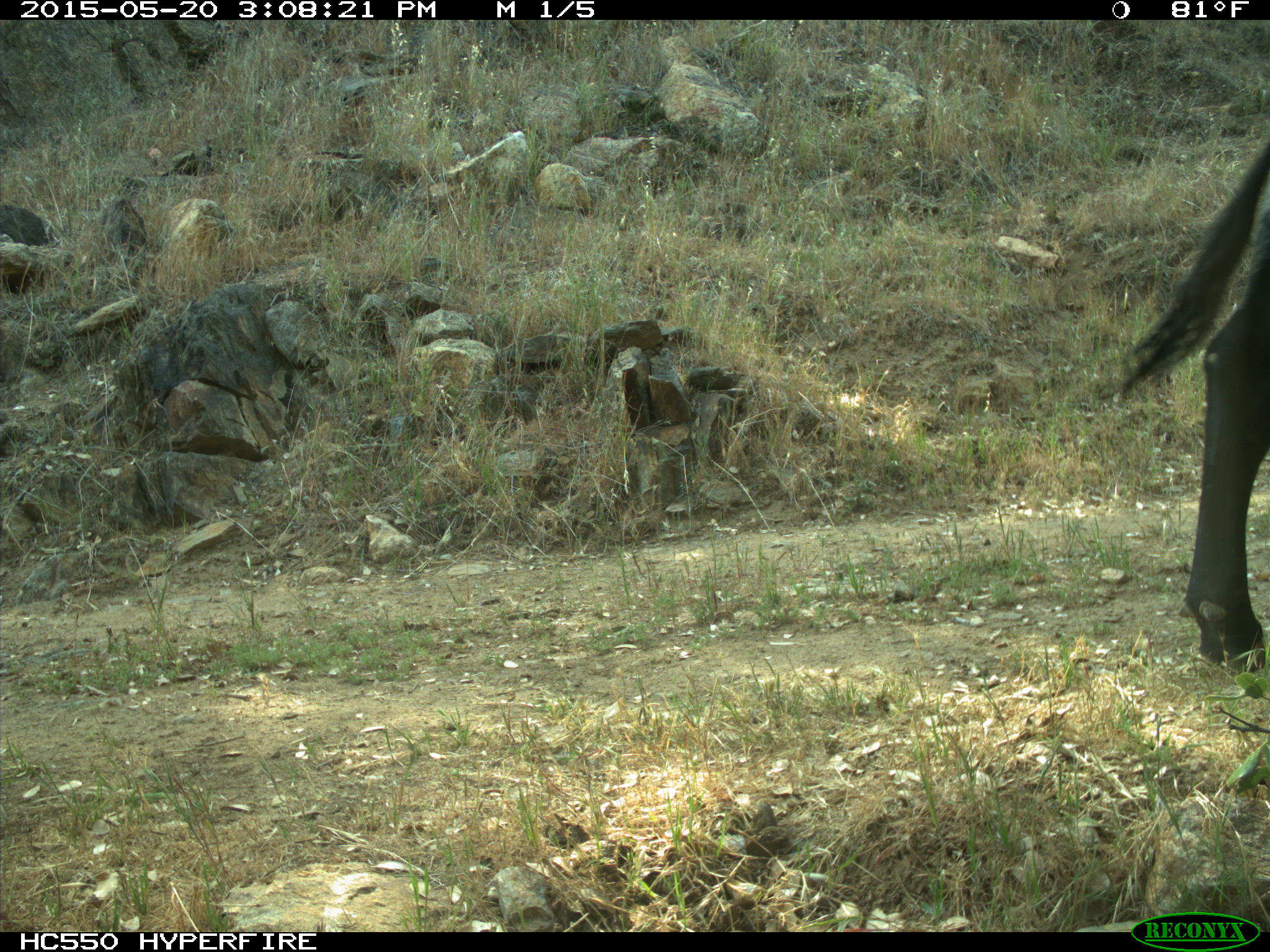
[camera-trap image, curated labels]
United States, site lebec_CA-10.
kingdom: Animalia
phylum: Chordata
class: Mammalia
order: Artiodactyla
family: Bovidae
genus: Bos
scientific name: Bos taurus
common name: domestic cow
Bos taurus (domestic cow).